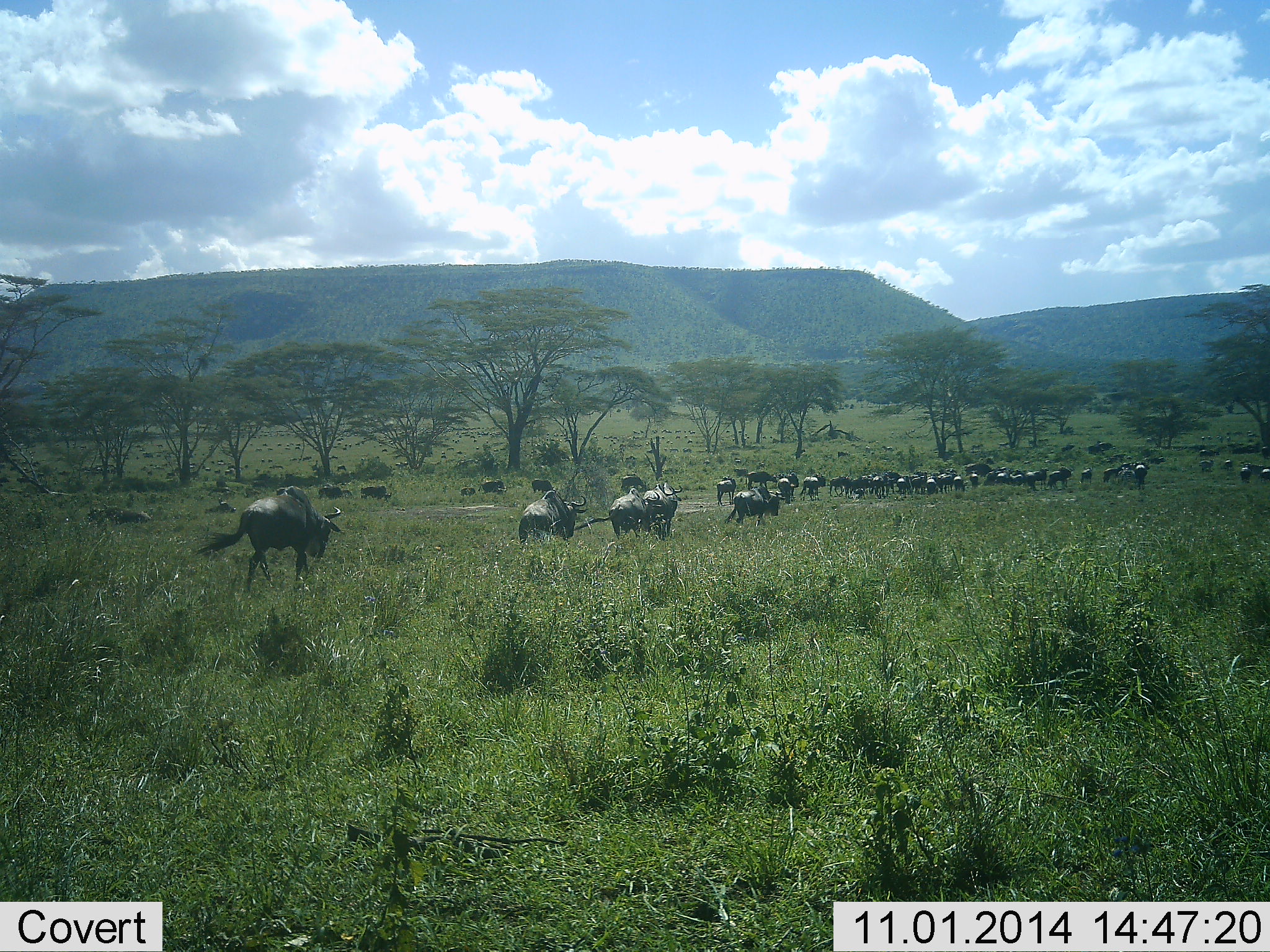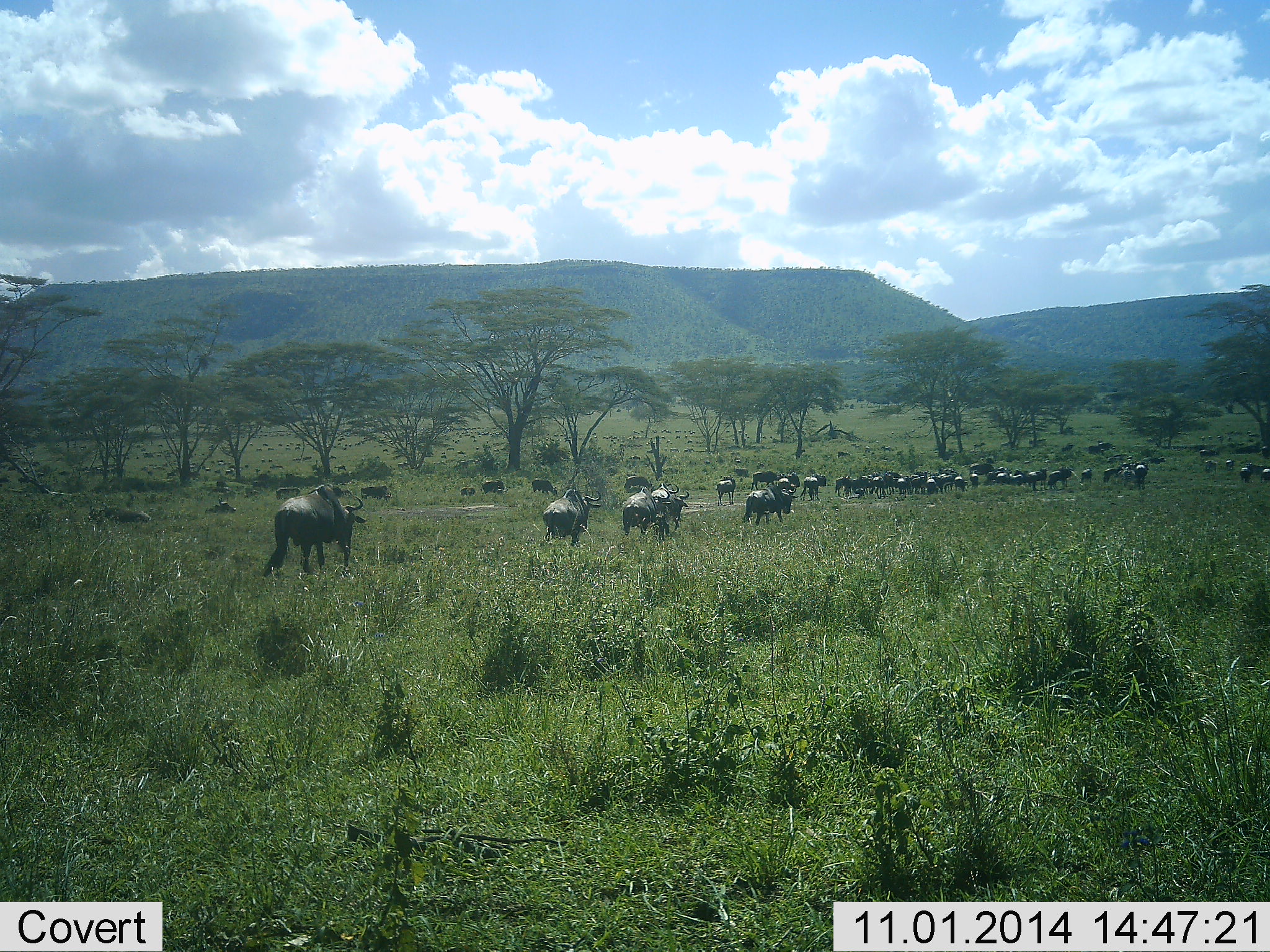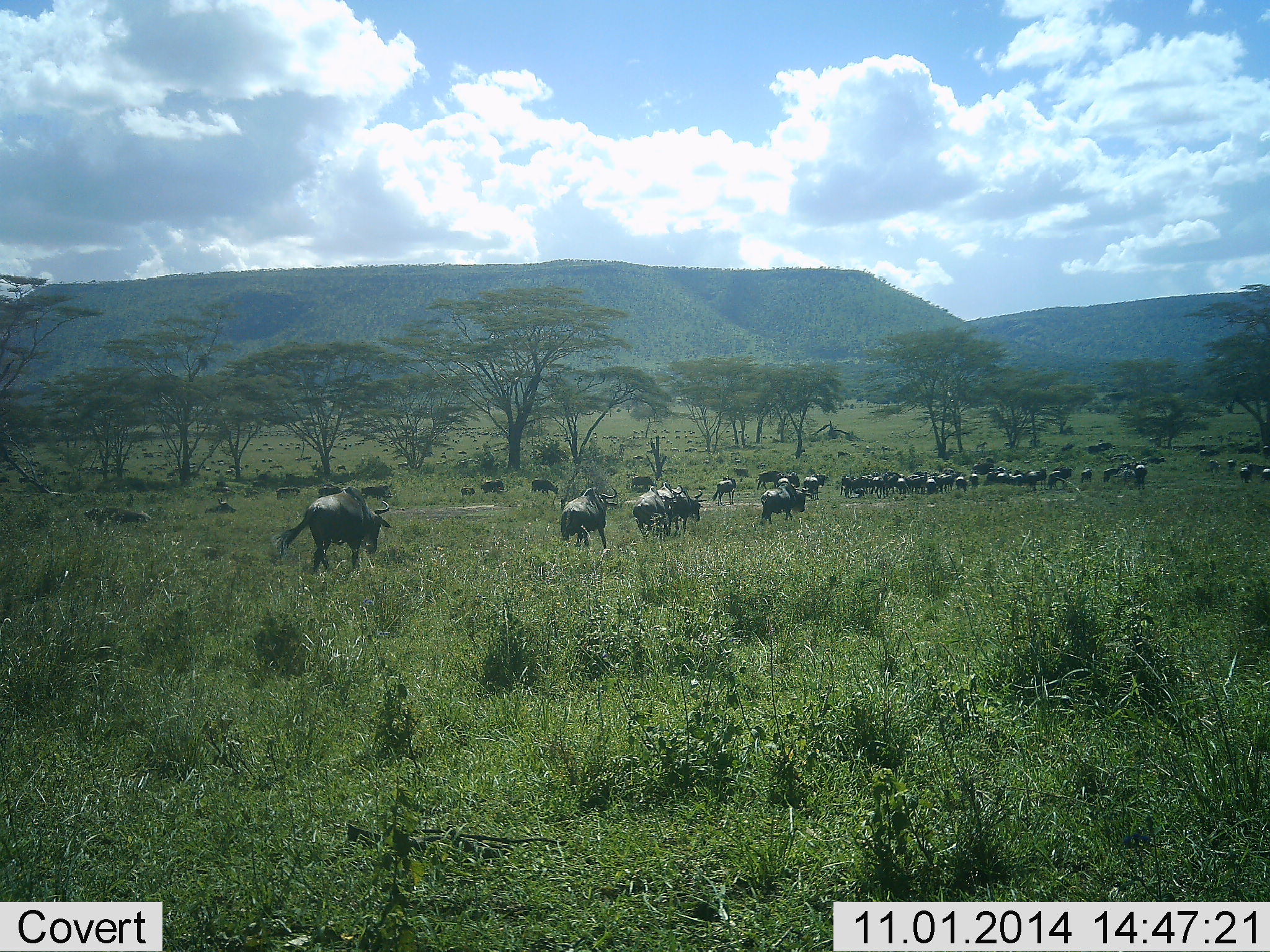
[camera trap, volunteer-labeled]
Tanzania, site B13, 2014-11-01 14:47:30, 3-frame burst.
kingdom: Animalia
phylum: Chordata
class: Mammalia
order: Artiodactyla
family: Bovidae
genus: Connochaetes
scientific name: Connochaetes taurinus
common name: blue wildebeest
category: wildebeest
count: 11-50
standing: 40%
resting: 0%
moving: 100%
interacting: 0%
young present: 0%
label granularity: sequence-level